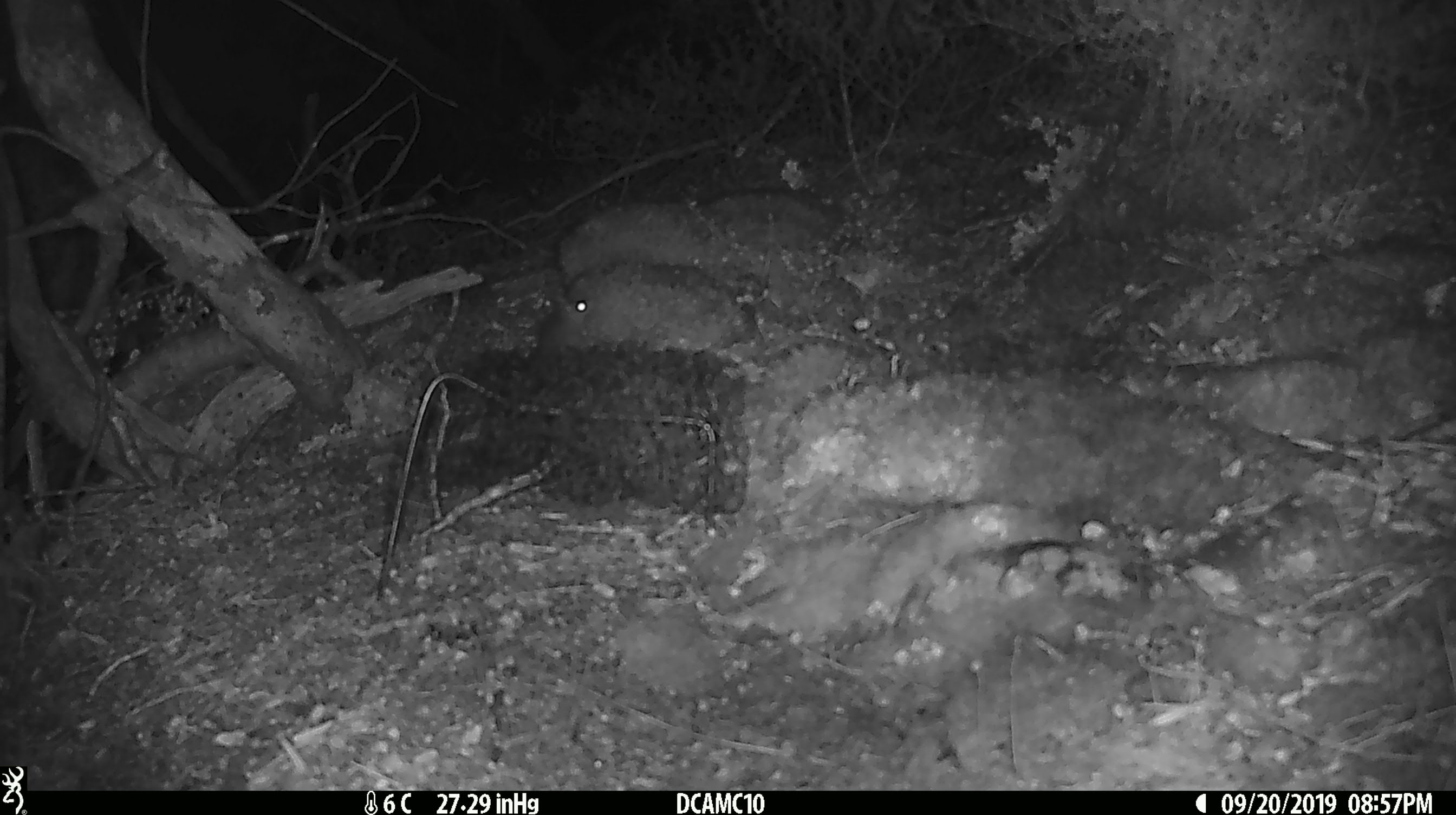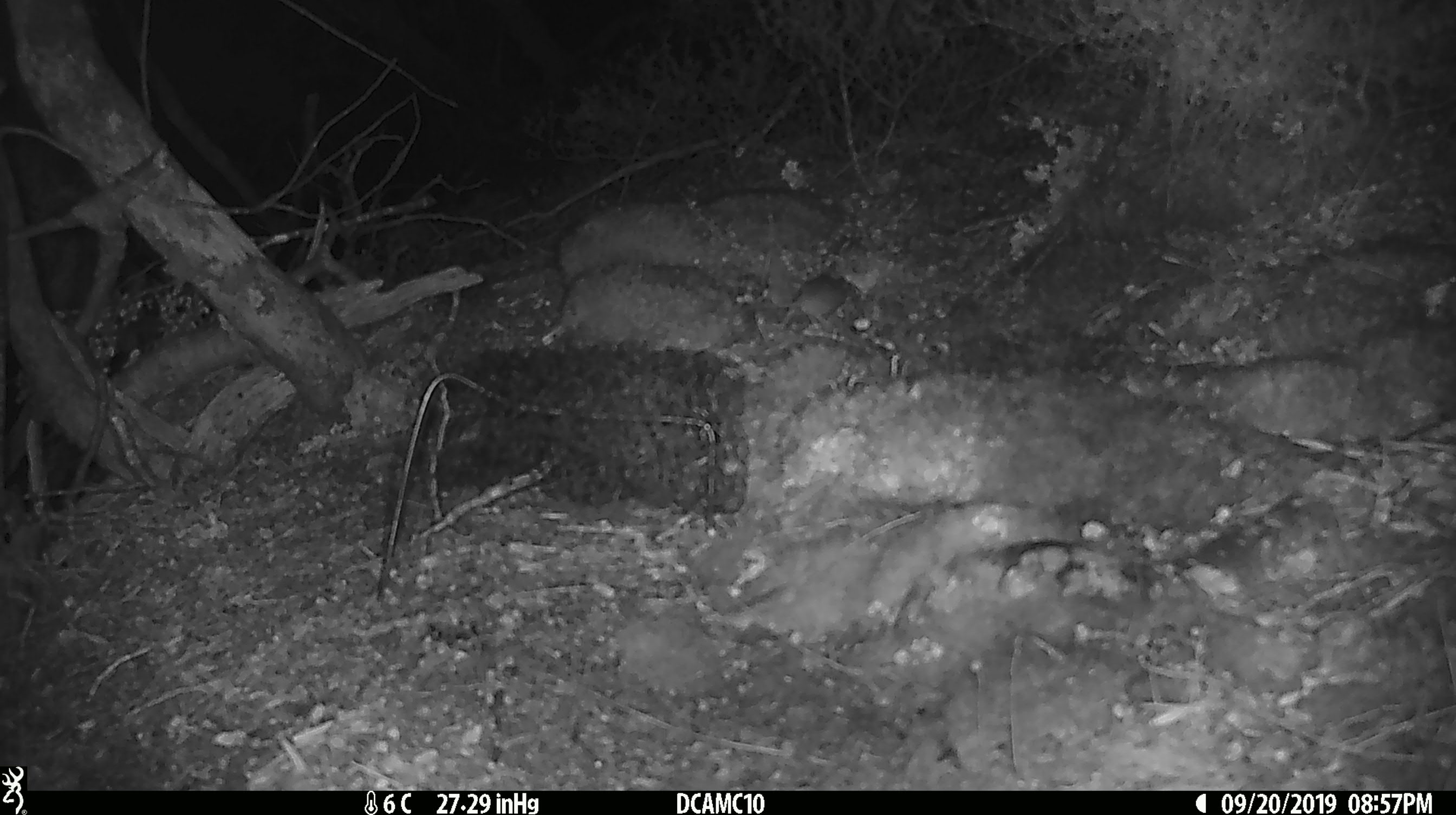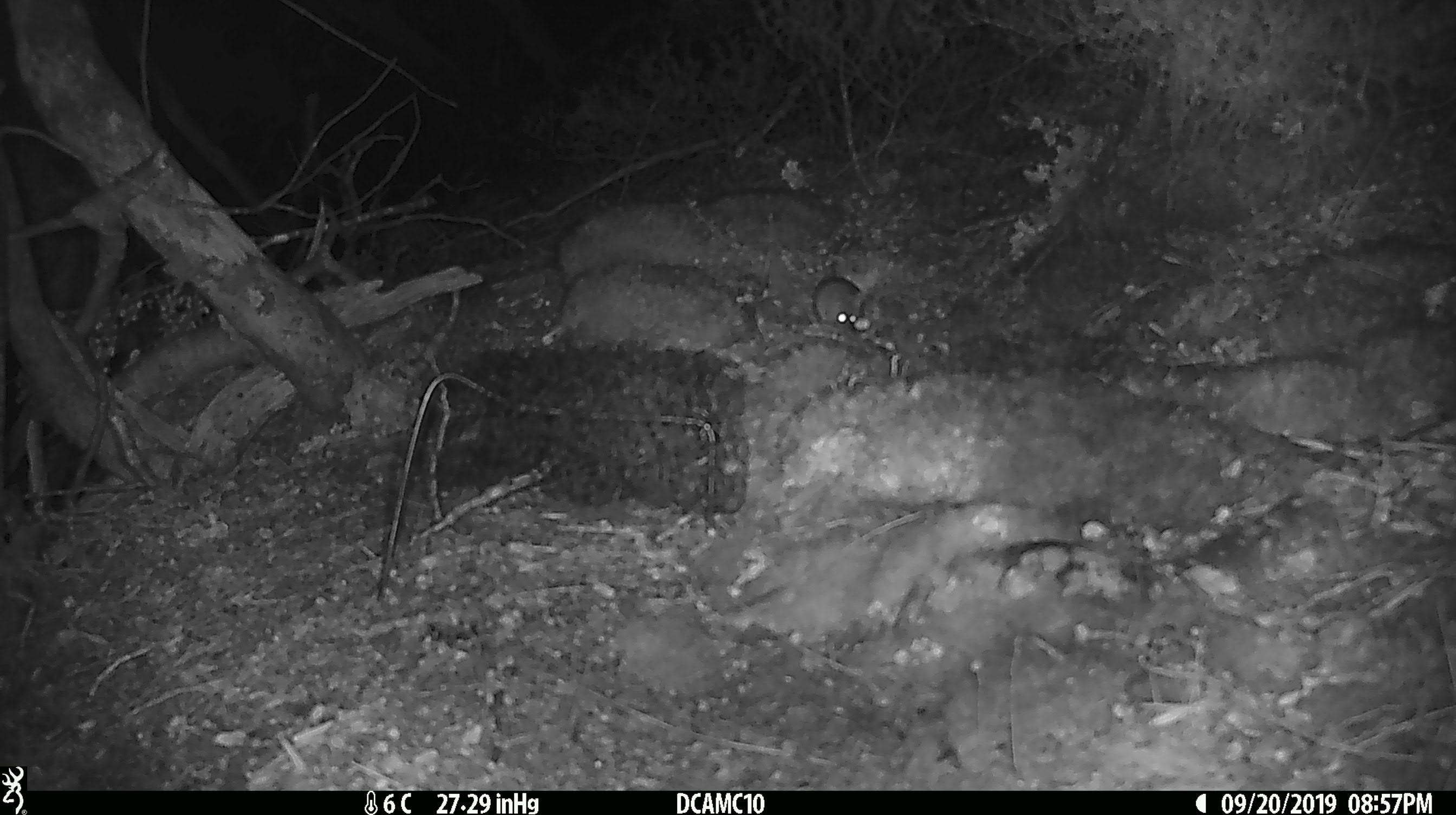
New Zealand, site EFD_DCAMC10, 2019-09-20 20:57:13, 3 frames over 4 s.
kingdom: Animalia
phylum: Chordata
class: Mammalia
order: Rodentia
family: Muridae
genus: Mus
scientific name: Mus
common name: mouse